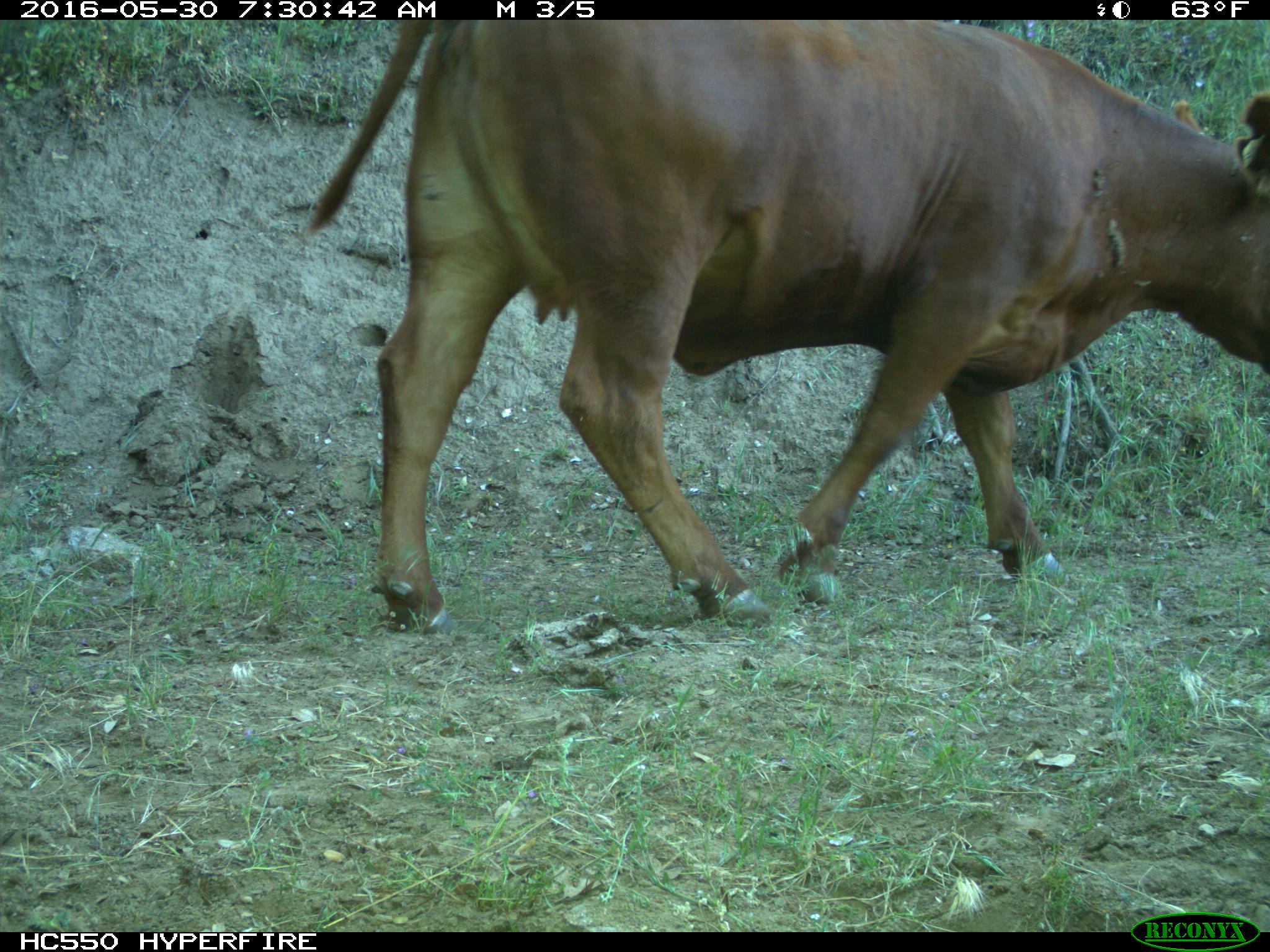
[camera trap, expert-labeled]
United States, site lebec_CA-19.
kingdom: Animalia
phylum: Chordata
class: Mammalia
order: Artiodactyla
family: Bovidae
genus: Bos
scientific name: Bos taurus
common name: domestic cow